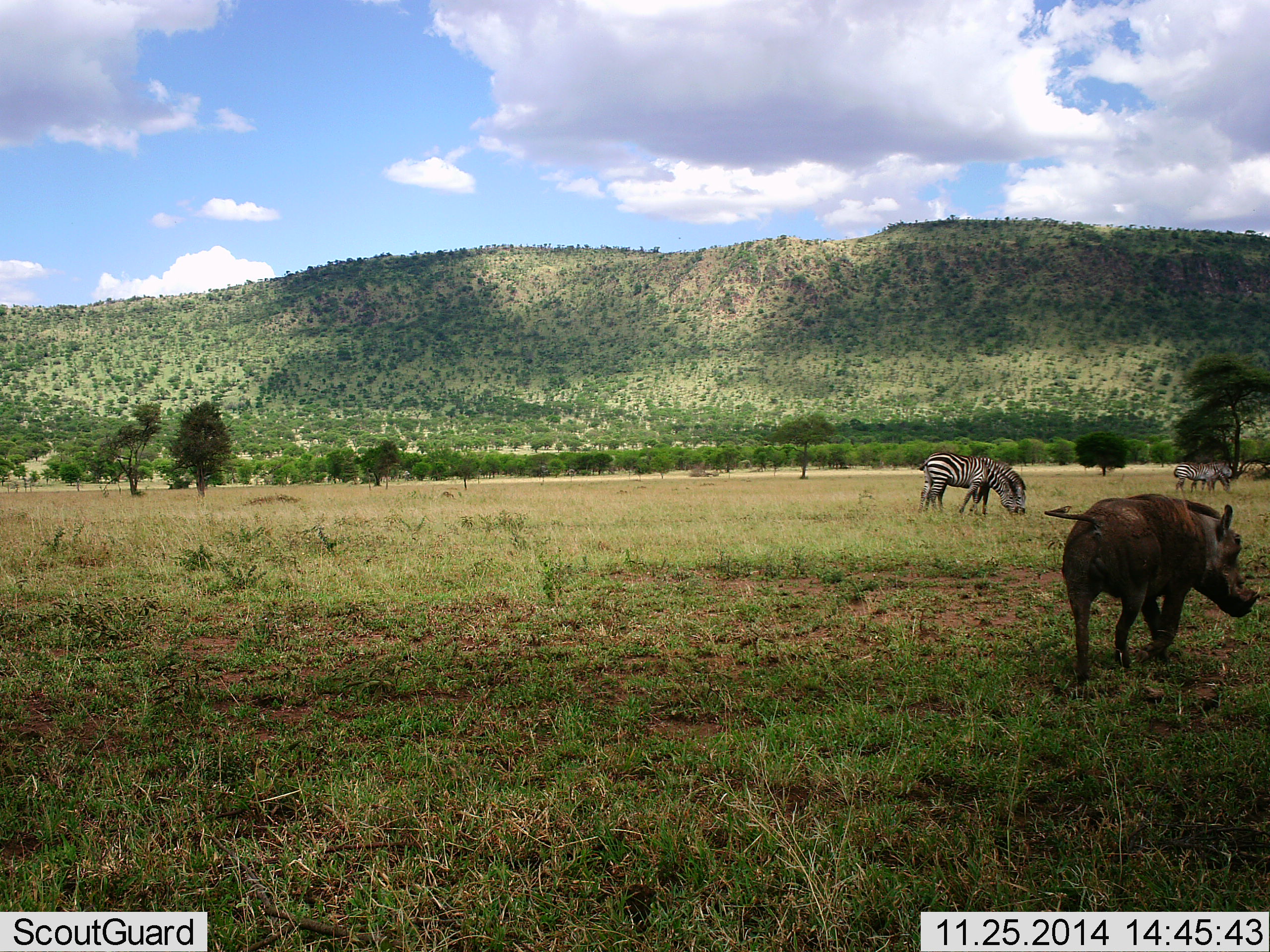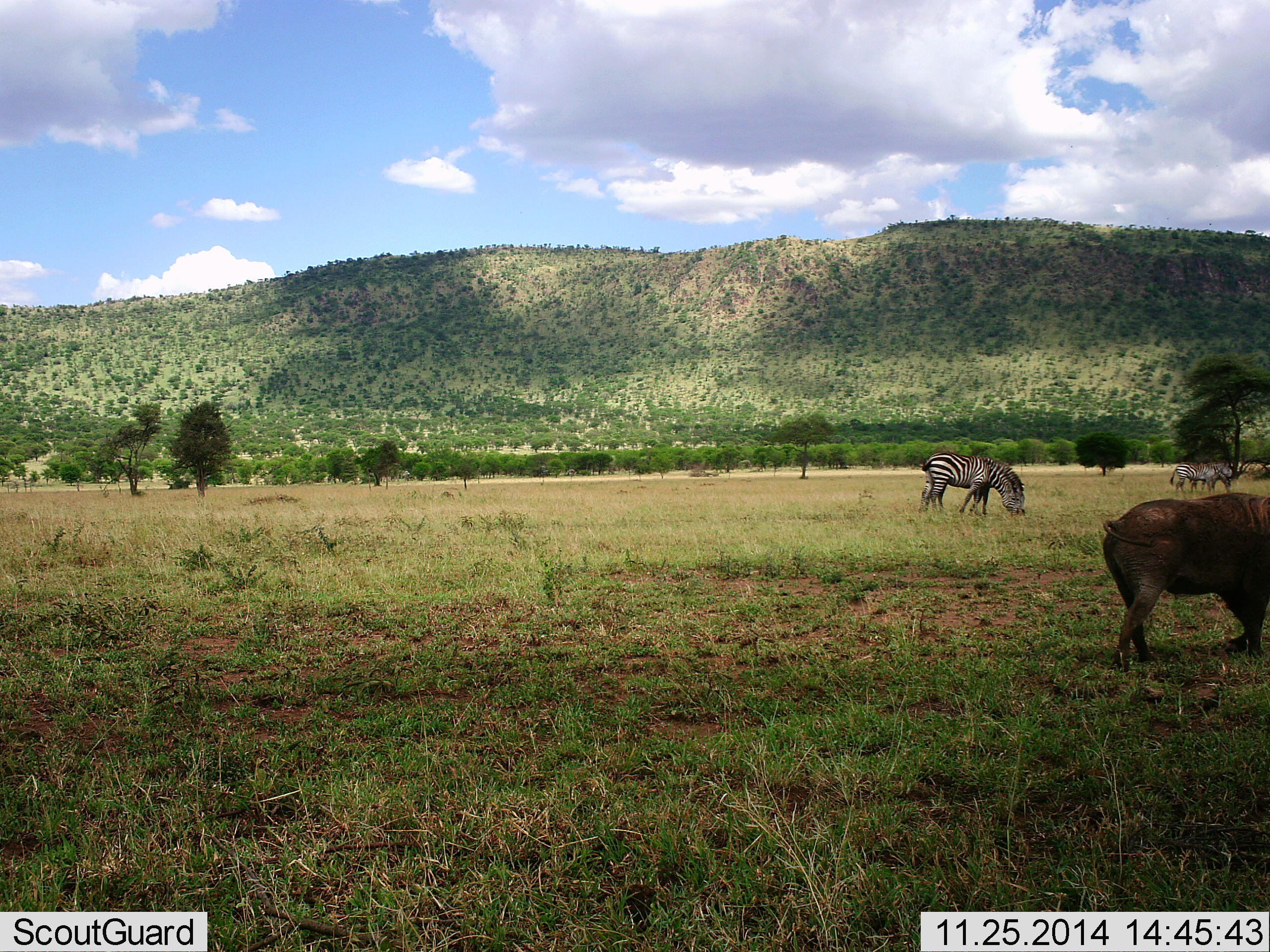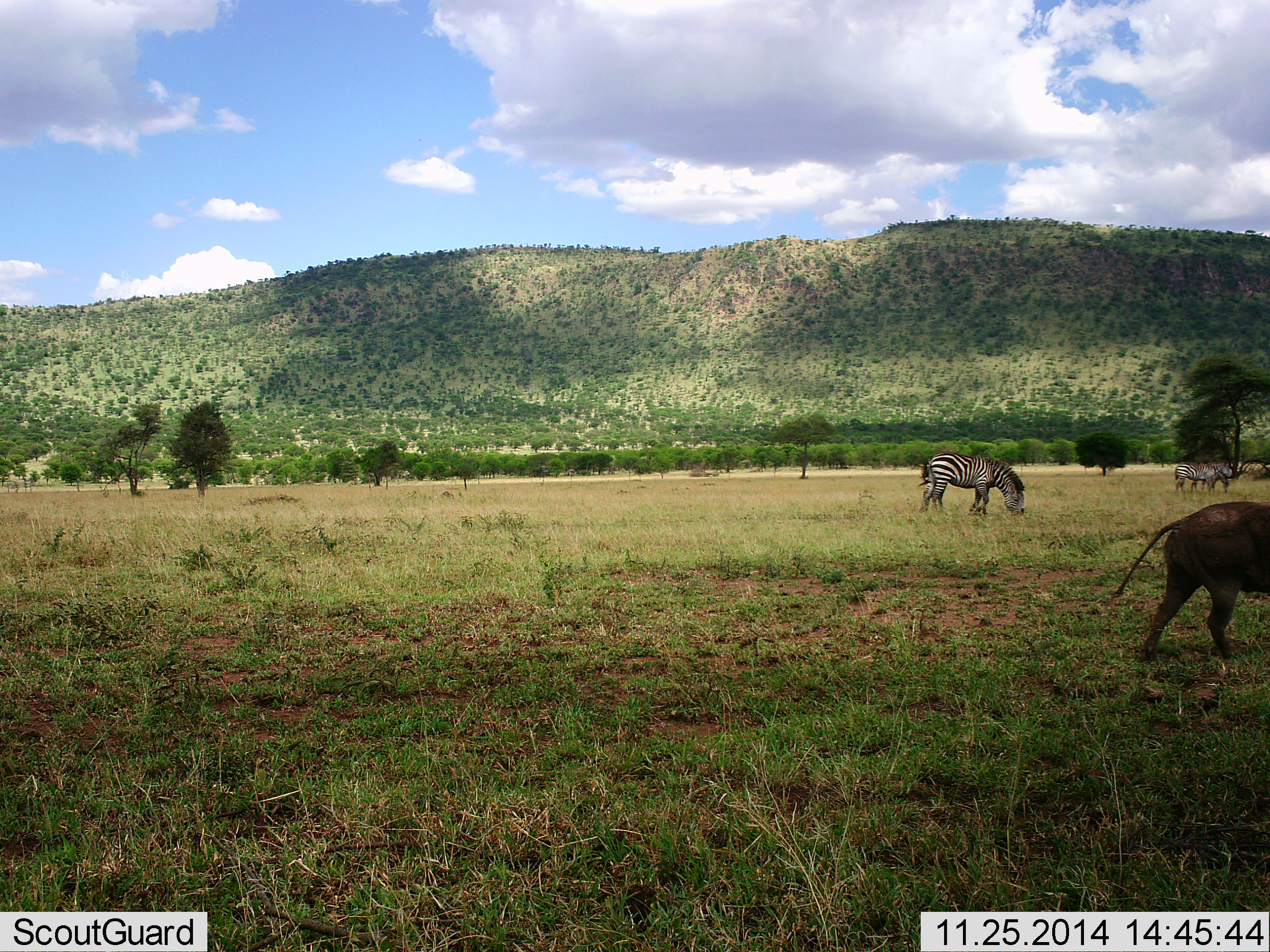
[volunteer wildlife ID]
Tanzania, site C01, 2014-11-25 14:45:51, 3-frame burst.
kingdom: Animalia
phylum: Chordata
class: Mammalia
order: Artiodactyla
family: Suidae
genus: Phacochoerus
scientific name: Phacochoerus africanus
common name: warthog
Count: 1.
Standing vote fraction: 18%.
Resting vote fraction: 0%.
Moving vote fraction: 91%.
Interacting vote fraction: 0%.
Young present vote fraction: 0%.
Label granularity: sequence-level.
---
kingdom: Animalia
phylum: Chordata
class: Mammalia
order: Perissodactyla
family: Equidae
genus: Equus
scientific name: Equus quagga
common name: plains zebra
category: zebra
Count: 4.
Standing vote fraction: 55%.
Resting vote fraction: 0%.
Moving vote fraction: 0%.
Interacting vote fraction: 0%.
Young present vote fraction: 0%.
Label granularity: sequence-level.